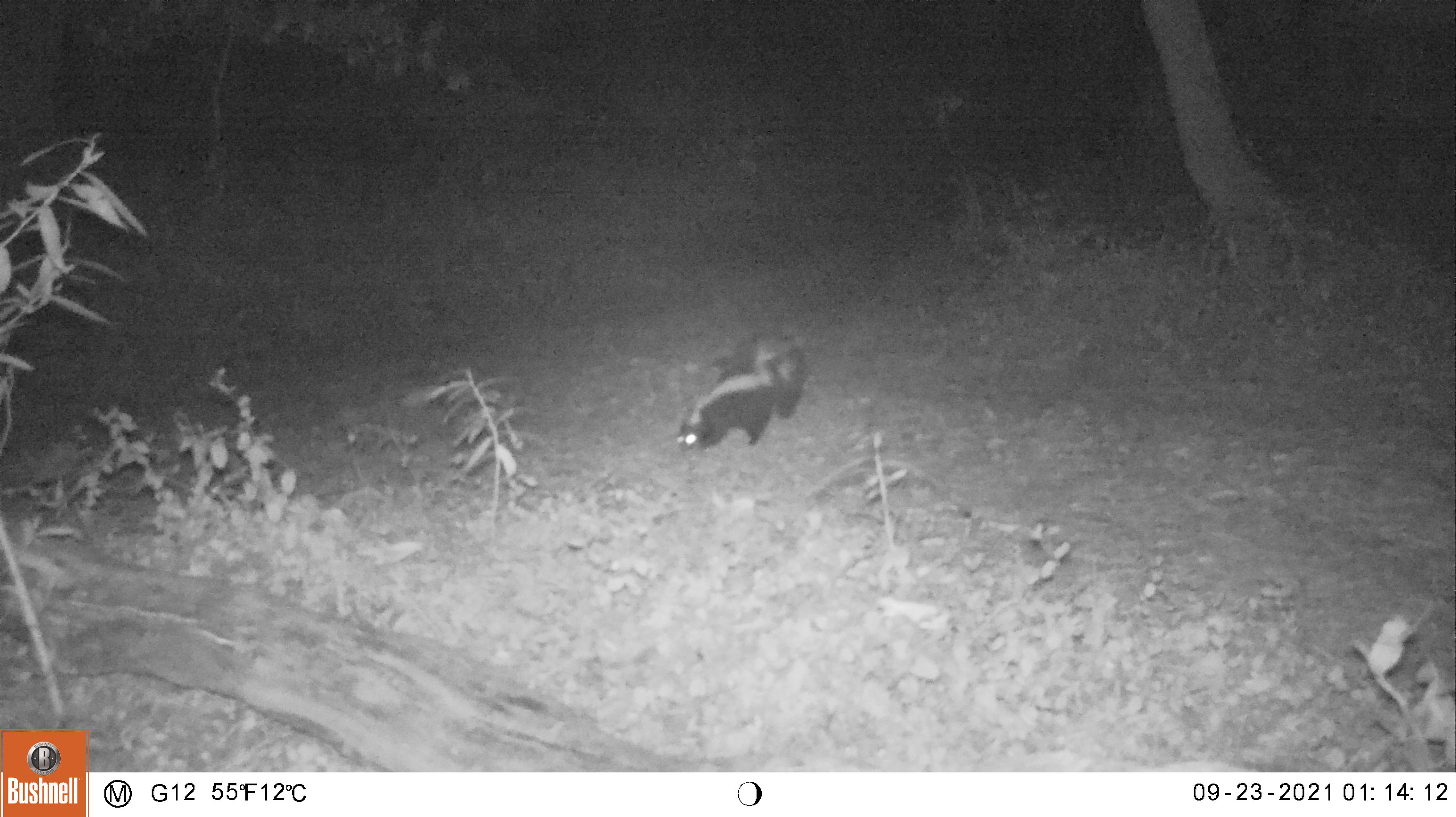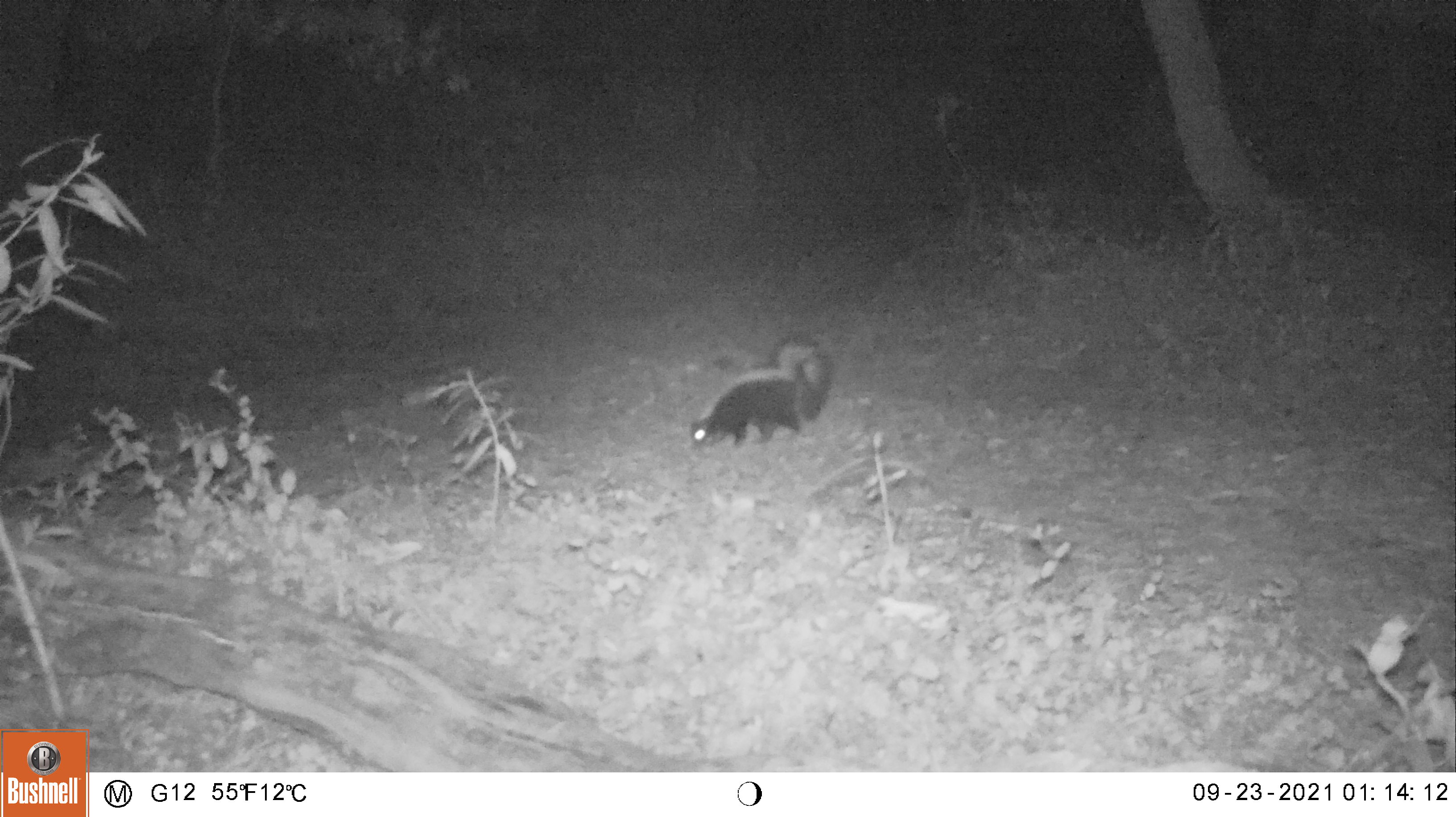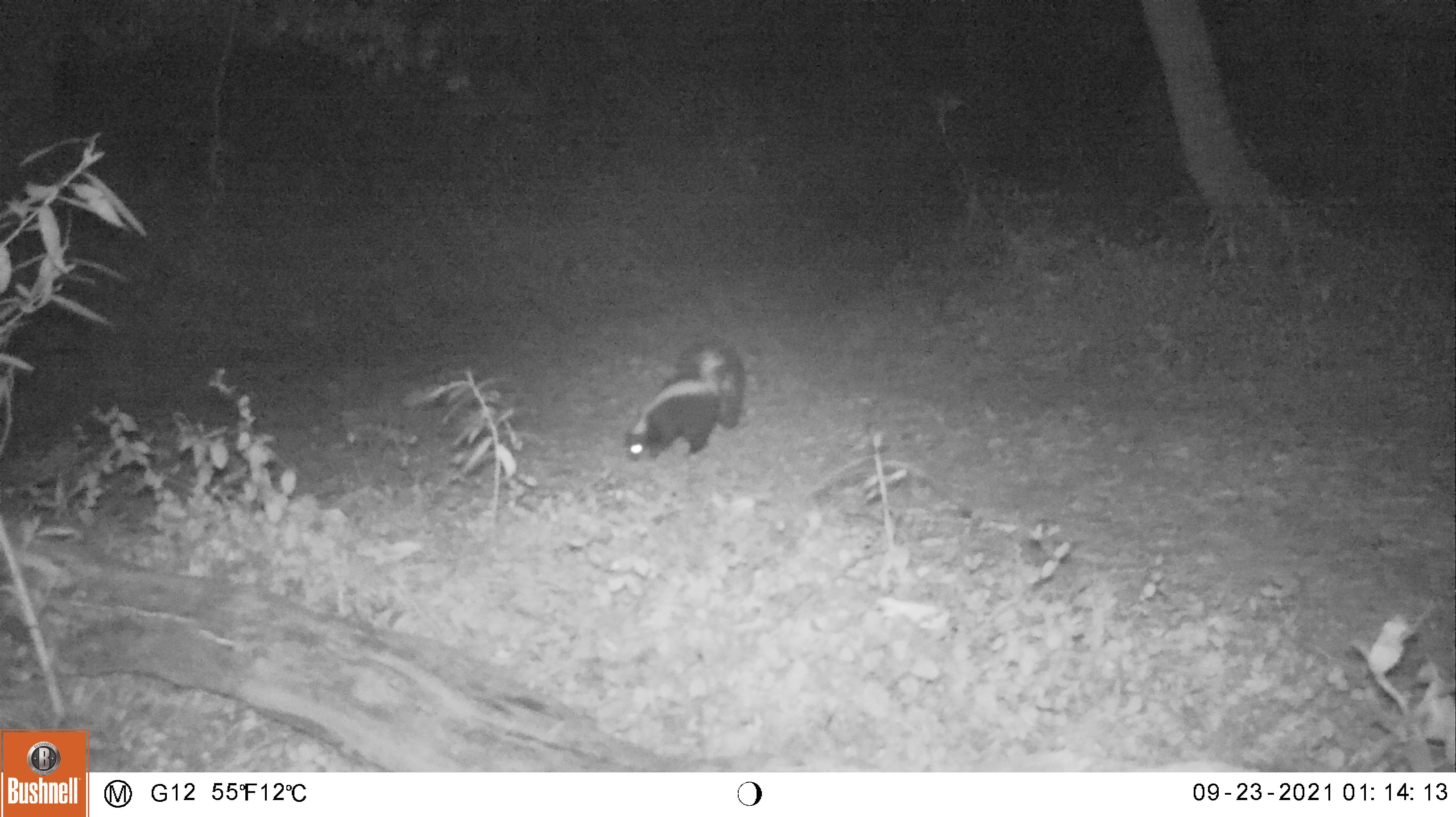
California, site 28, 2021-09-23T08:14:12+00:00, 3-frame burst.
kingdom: Animalia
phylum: Chordata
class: Mammalia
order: Carnivora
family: Mephitidae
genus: Mephitis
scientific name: Mephitis mephitis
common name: striped skunk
Striped skunk (Mephitis mephitis).